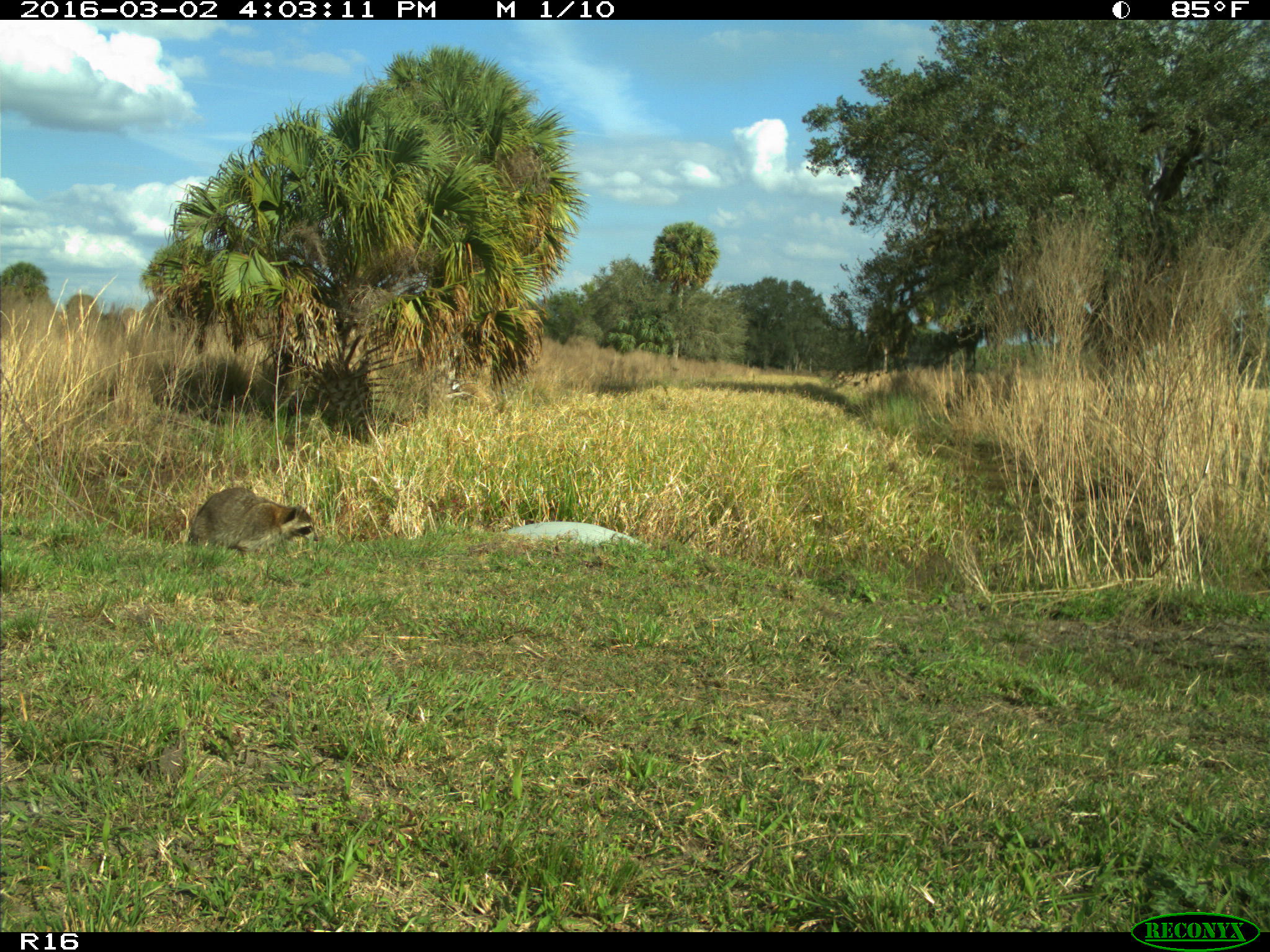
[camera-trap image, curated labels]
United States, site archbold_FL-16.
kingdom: Animalia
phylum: Chordata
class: Mammalia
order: Carnivora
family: Procyonidae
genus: Procyon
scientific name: Procyon lotor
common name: common raccoon